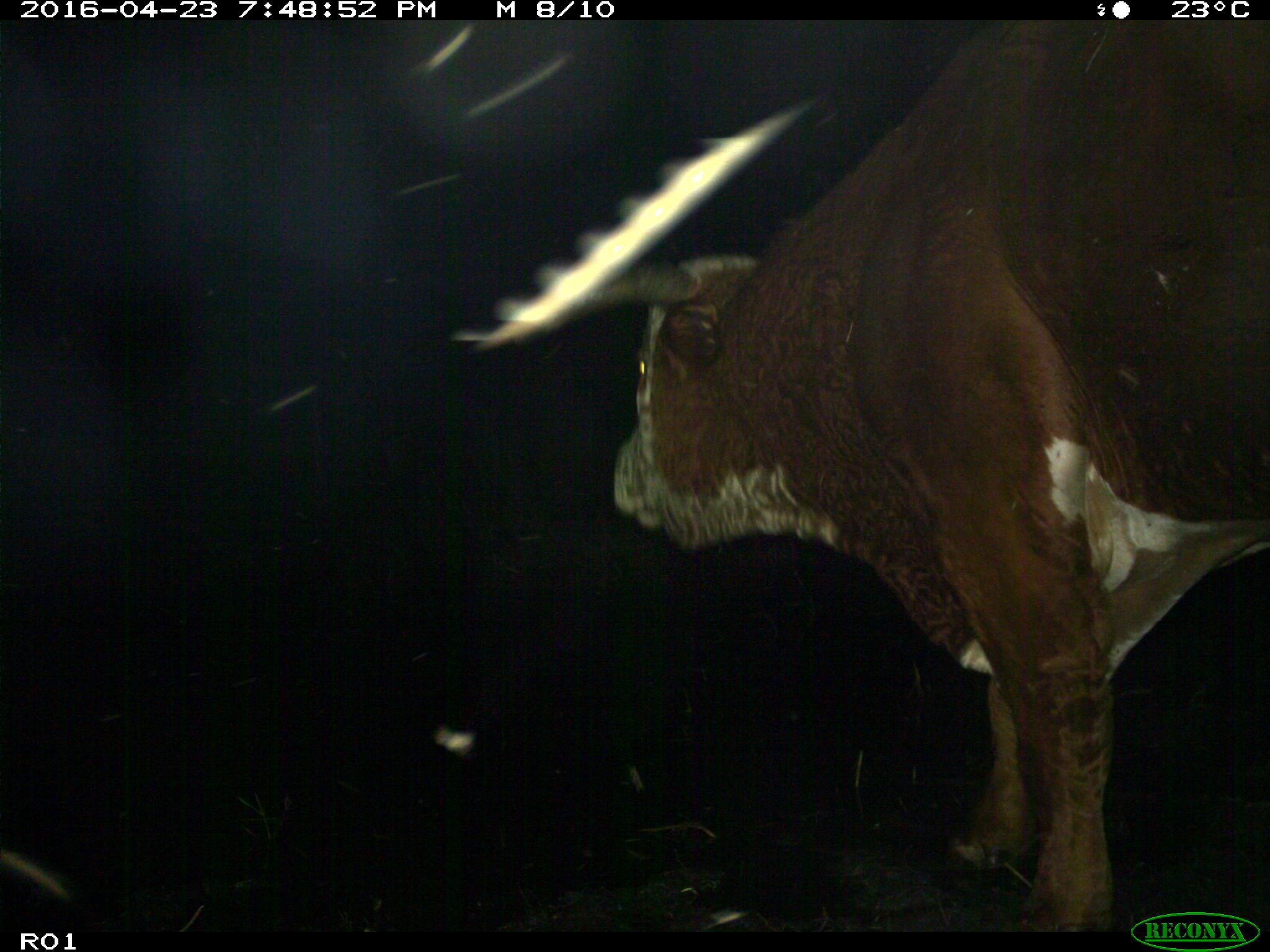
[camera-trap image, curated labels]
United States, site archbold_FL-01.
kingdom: Animalia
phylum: Chordata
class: Mammalia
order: Artiodactyla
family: Bovidae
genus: Bos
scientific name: Bos taurus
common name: domestic cow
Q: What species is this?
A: Bos taurus (domestic cow).